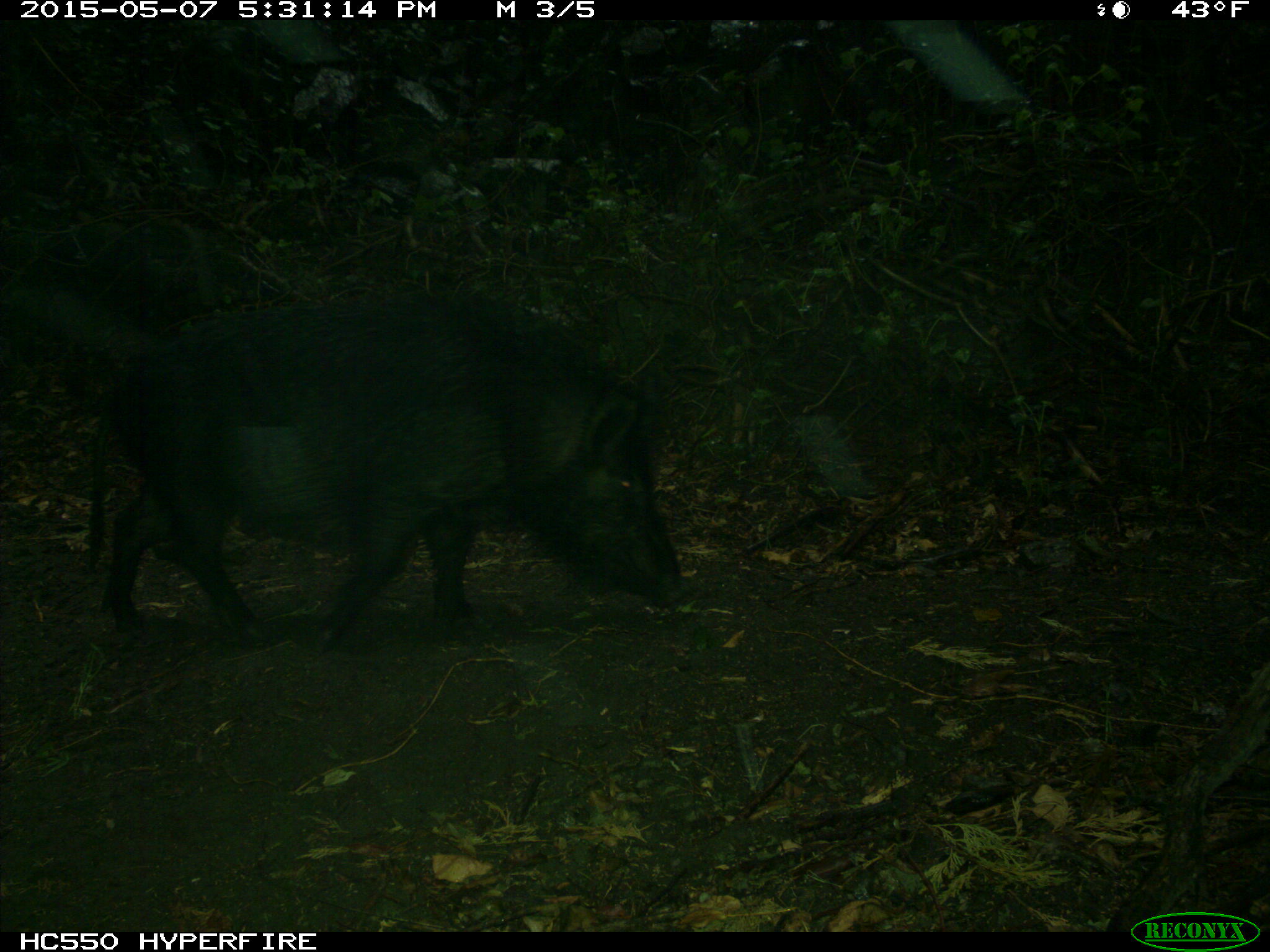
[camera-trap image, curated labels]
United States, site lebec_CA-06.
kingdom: Animalia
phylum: Chordata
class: Mammalia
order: Artiodactyla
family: Suidae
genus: Sus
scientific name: Sus scrofa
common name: wild boar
Sus scrofa (wild boar).